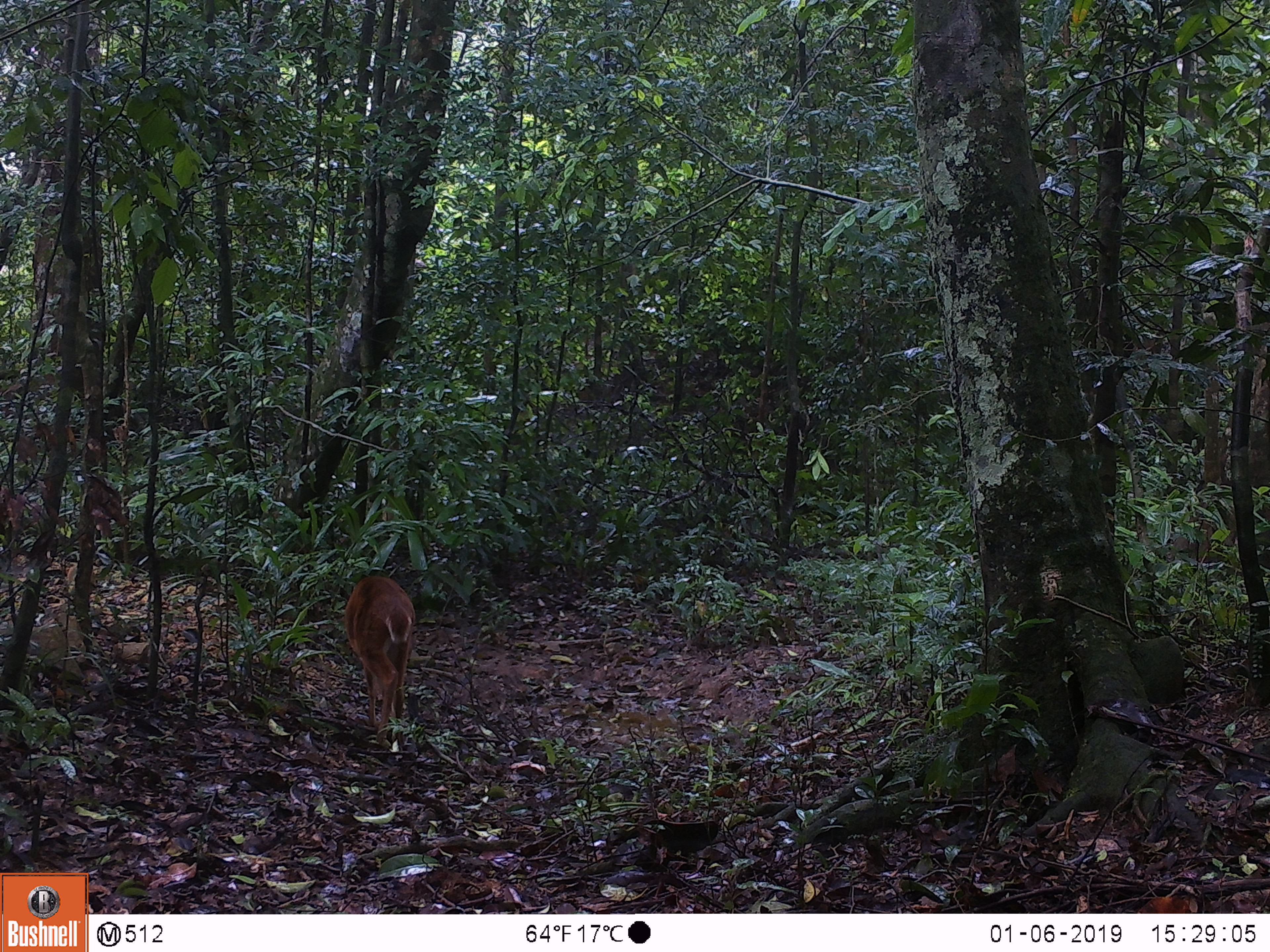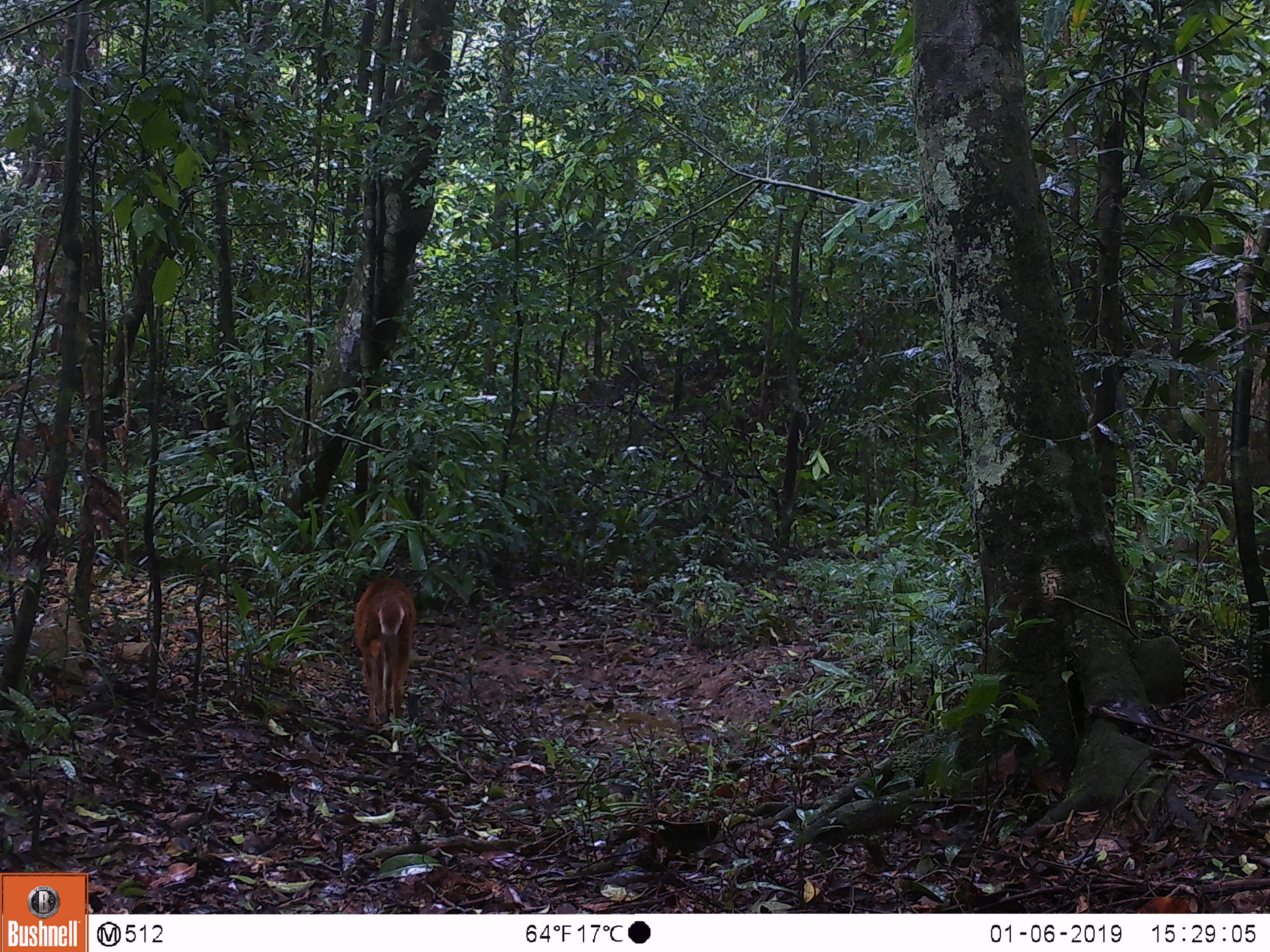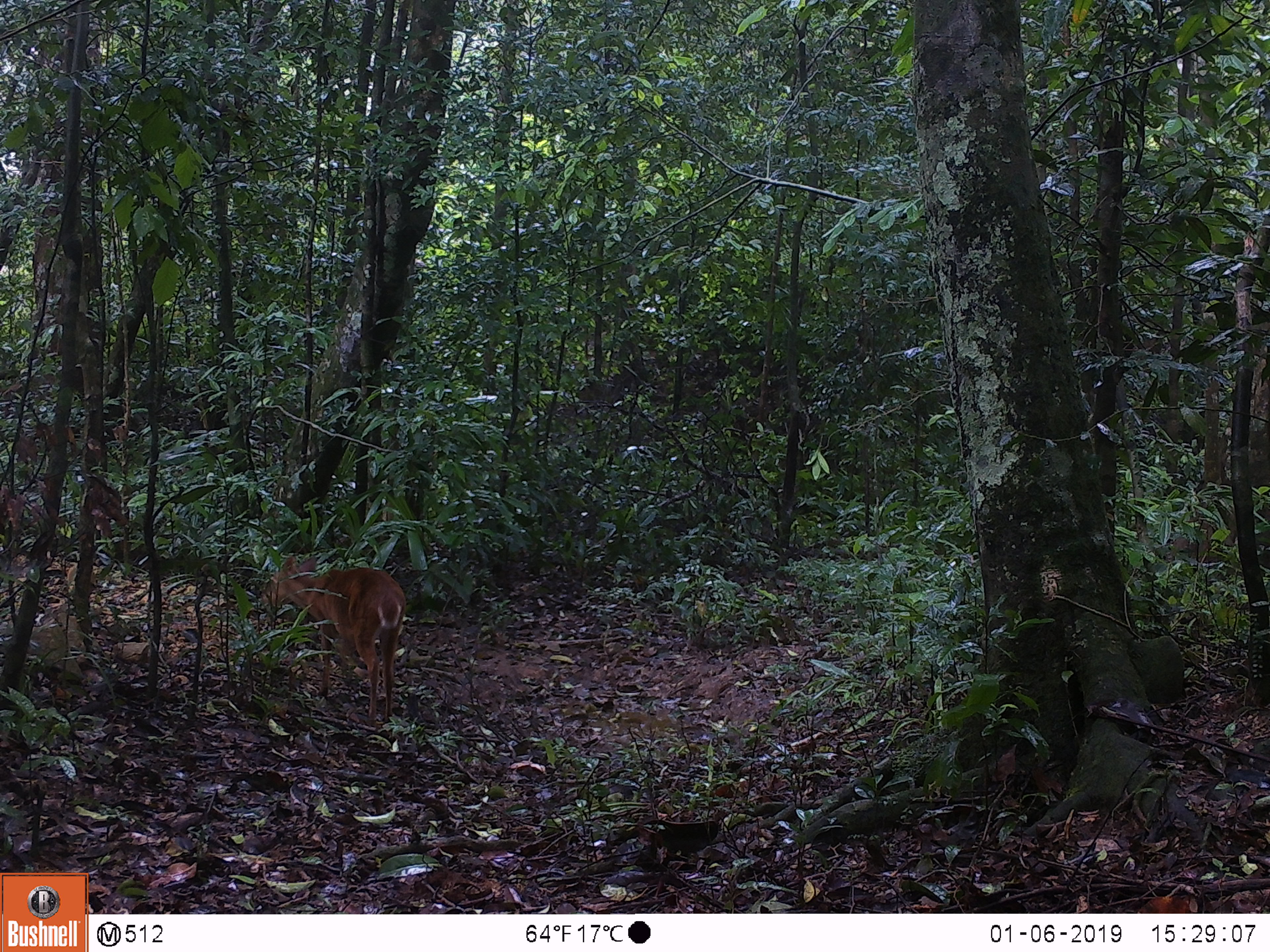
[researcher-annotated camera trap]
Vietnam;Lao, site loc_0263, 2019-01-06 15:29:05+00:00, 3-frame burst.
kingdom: Animalia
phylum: Chordata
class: Mammalia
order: Artiodactyla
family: Cervidae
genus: Muntiacus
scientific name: Muntiacus vuquangensis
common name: large-antlered muntjac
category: large antlered muntjac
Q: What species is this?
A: Large antlered muntjac (large-antlered muntjac) (Muntiacus vuquangensis).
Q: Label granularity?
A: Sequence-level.